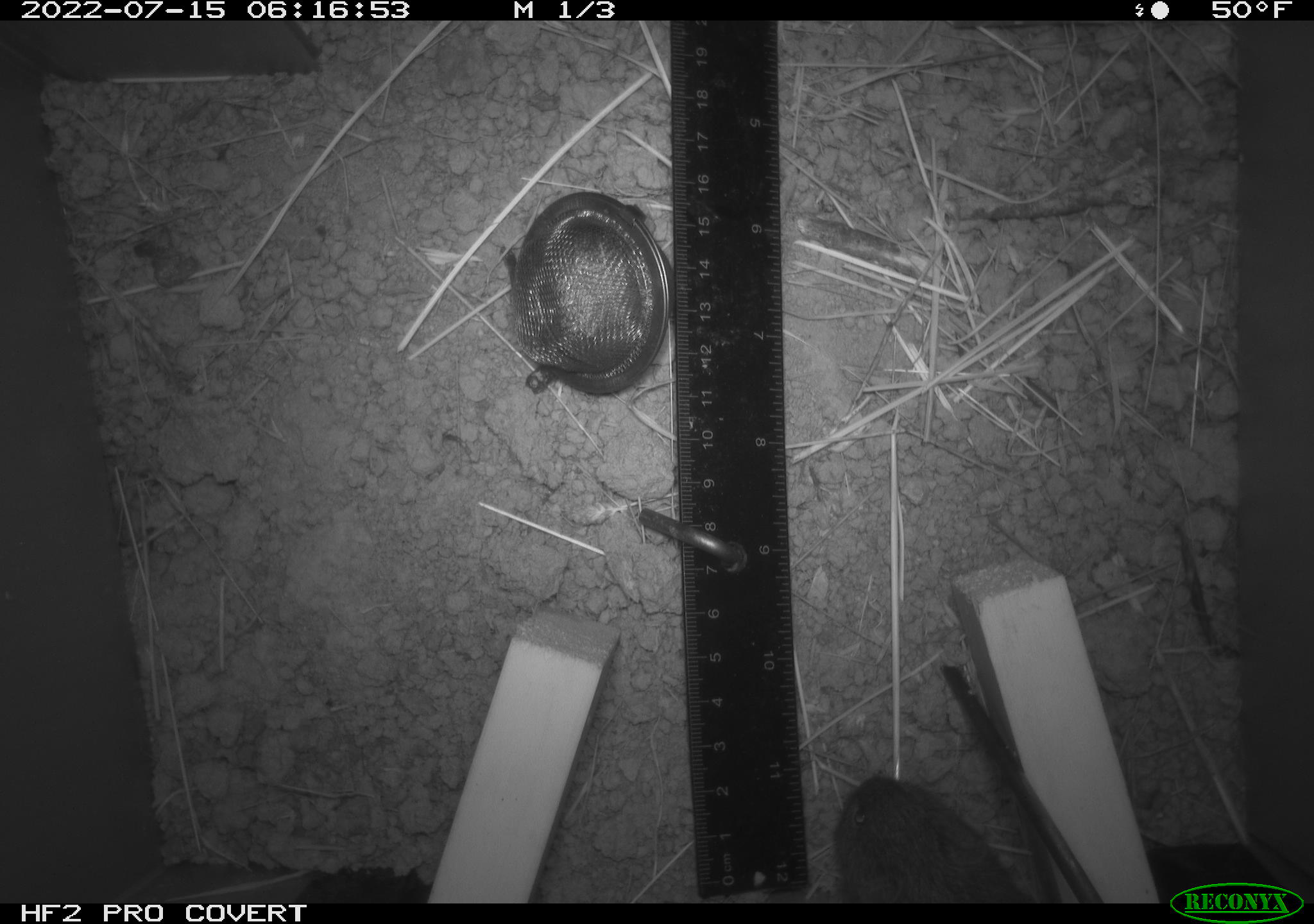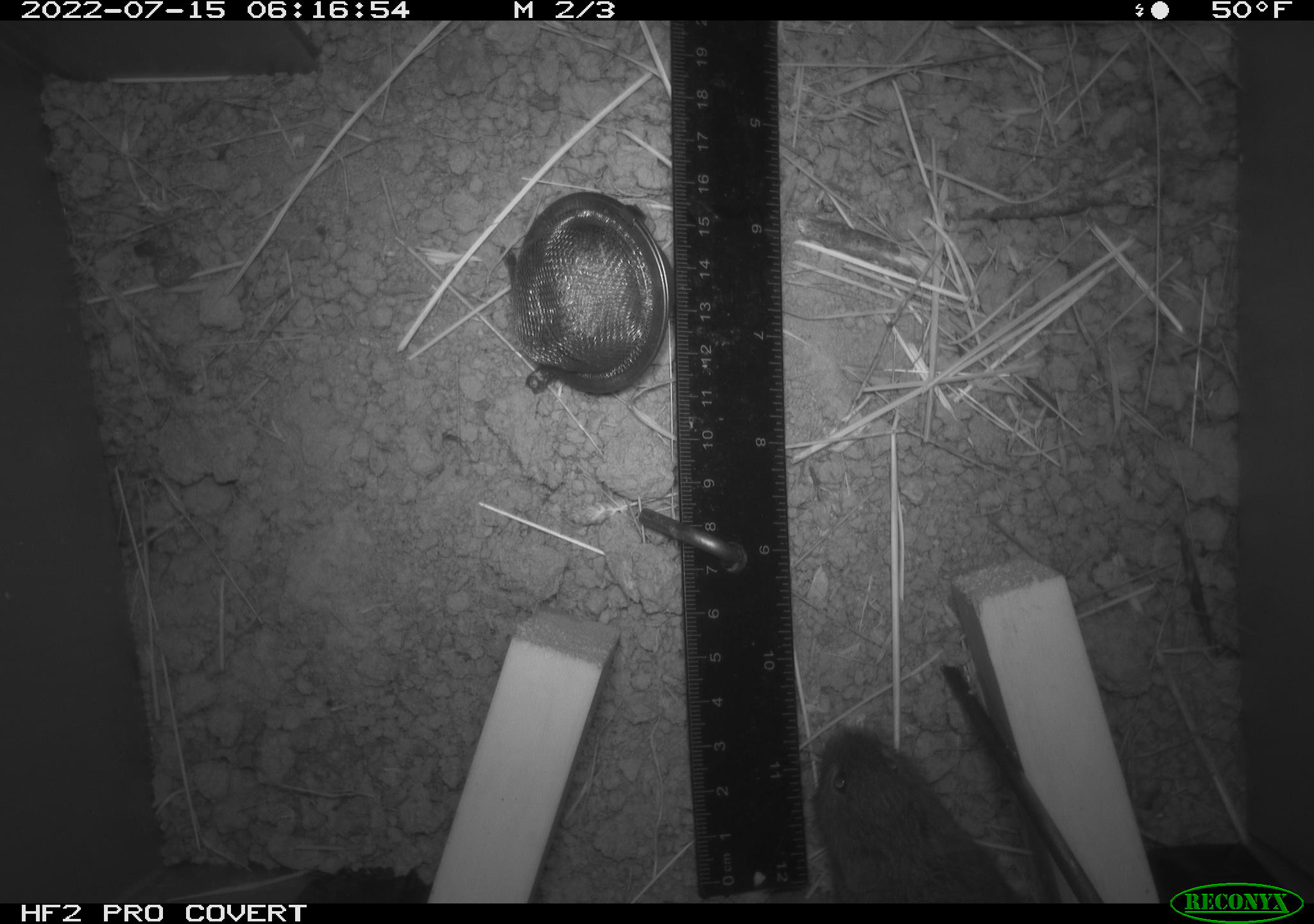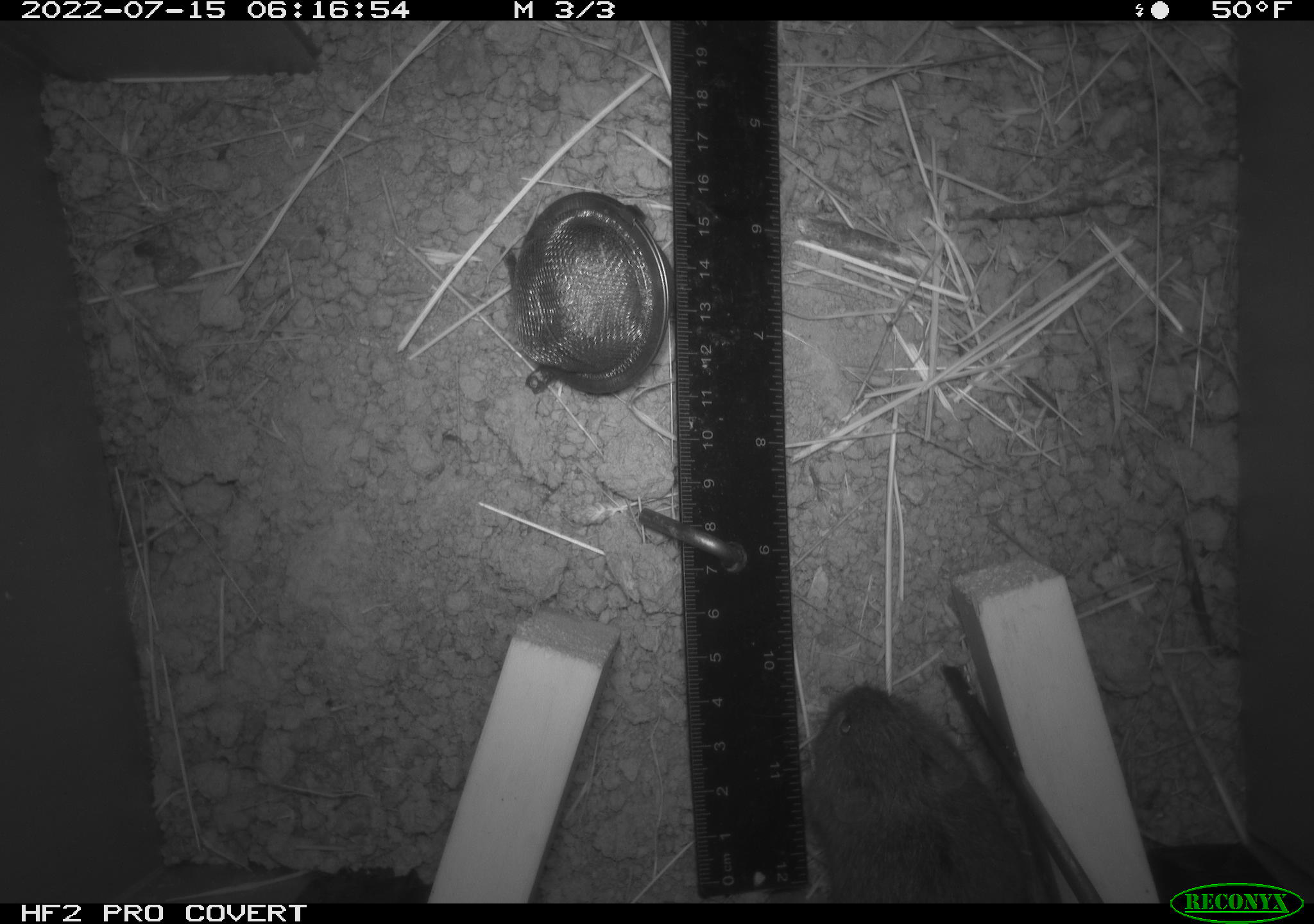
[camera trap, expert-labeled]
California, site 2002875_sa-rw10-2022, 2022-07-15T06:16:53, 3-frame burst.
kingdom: Animalia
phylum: Chordata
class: Mammalia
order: Rodentia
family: Cricetidae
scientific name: Arvicolinae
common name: voles, lemmings, and muskrats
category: arvicolinae subfamily